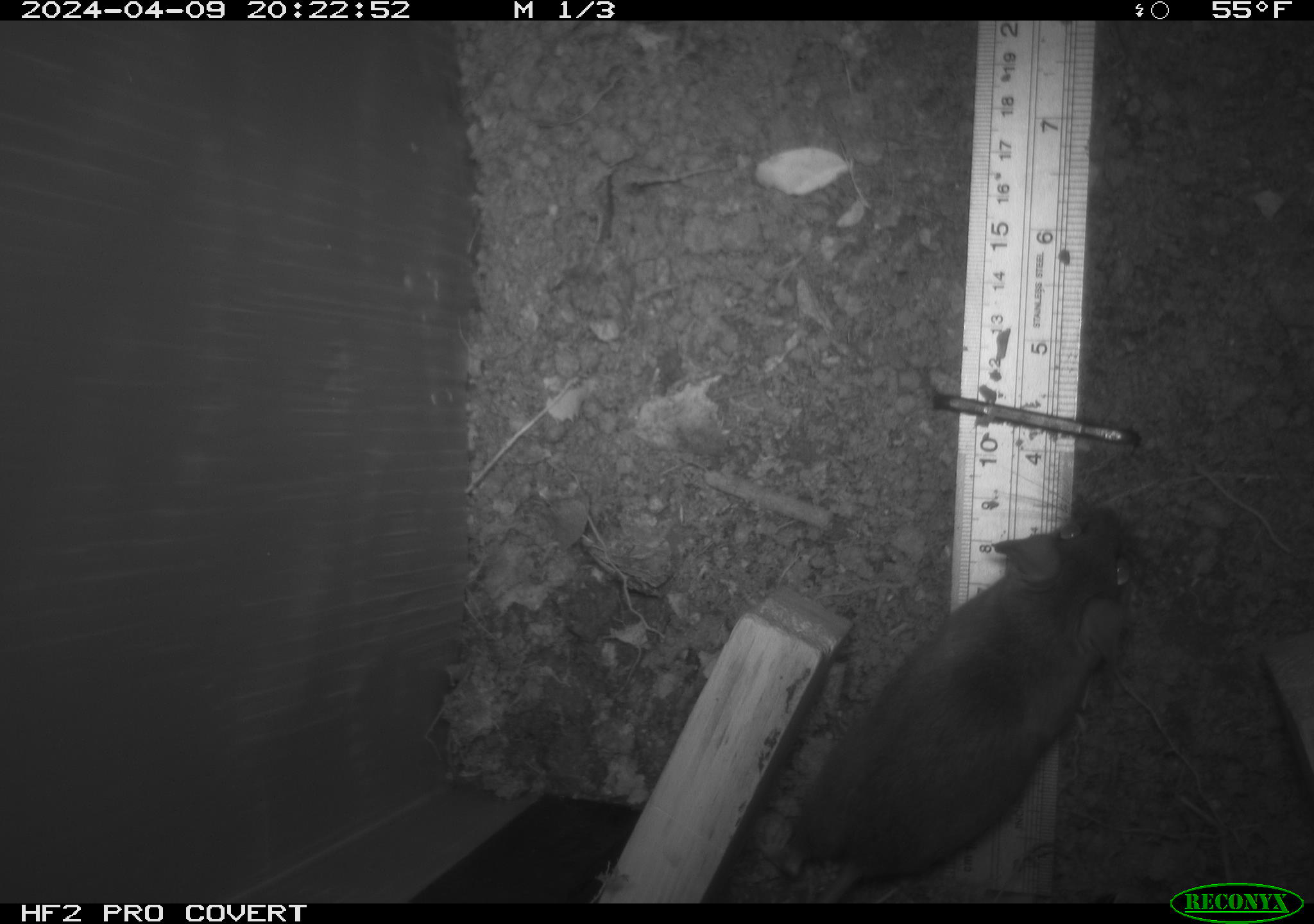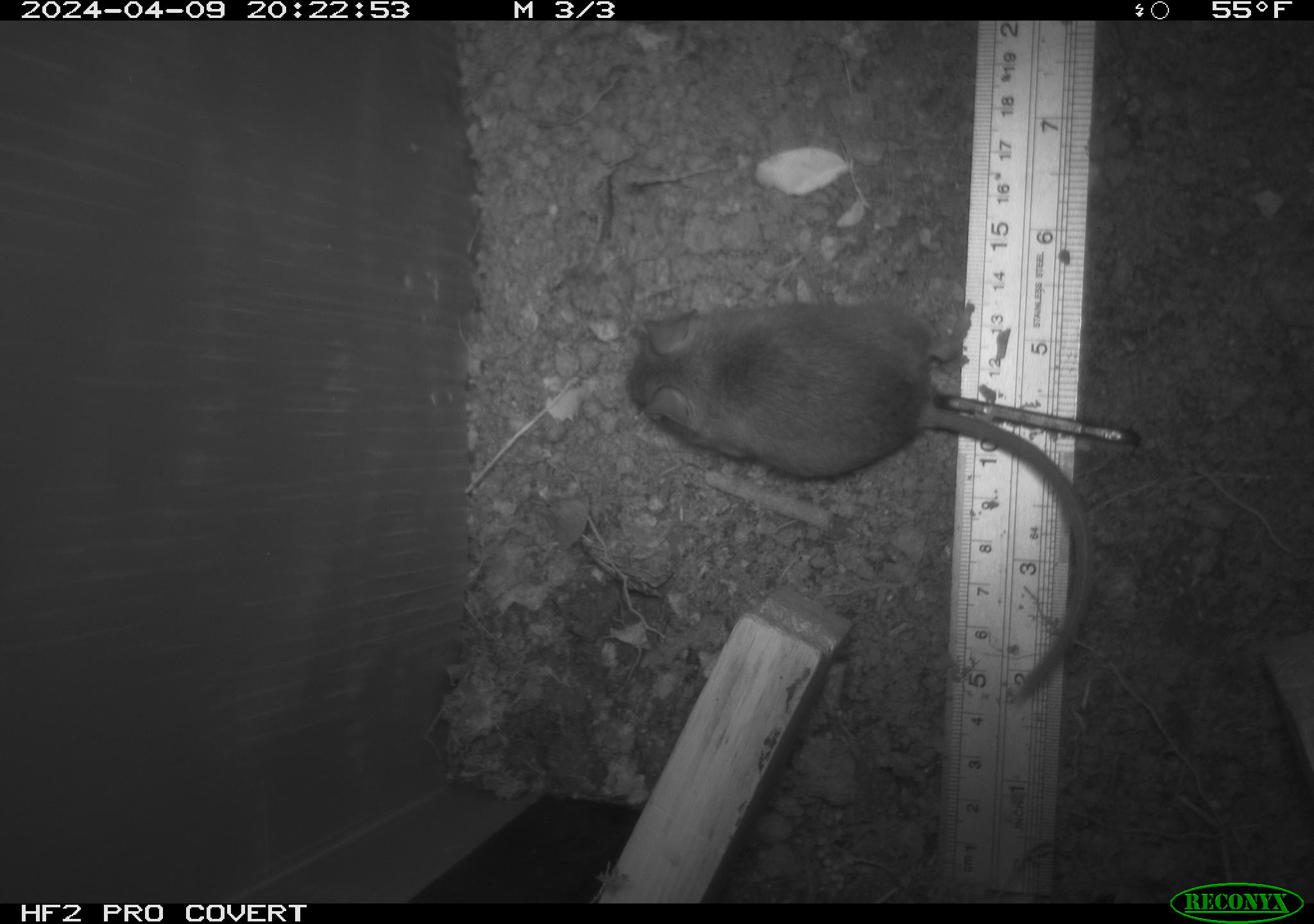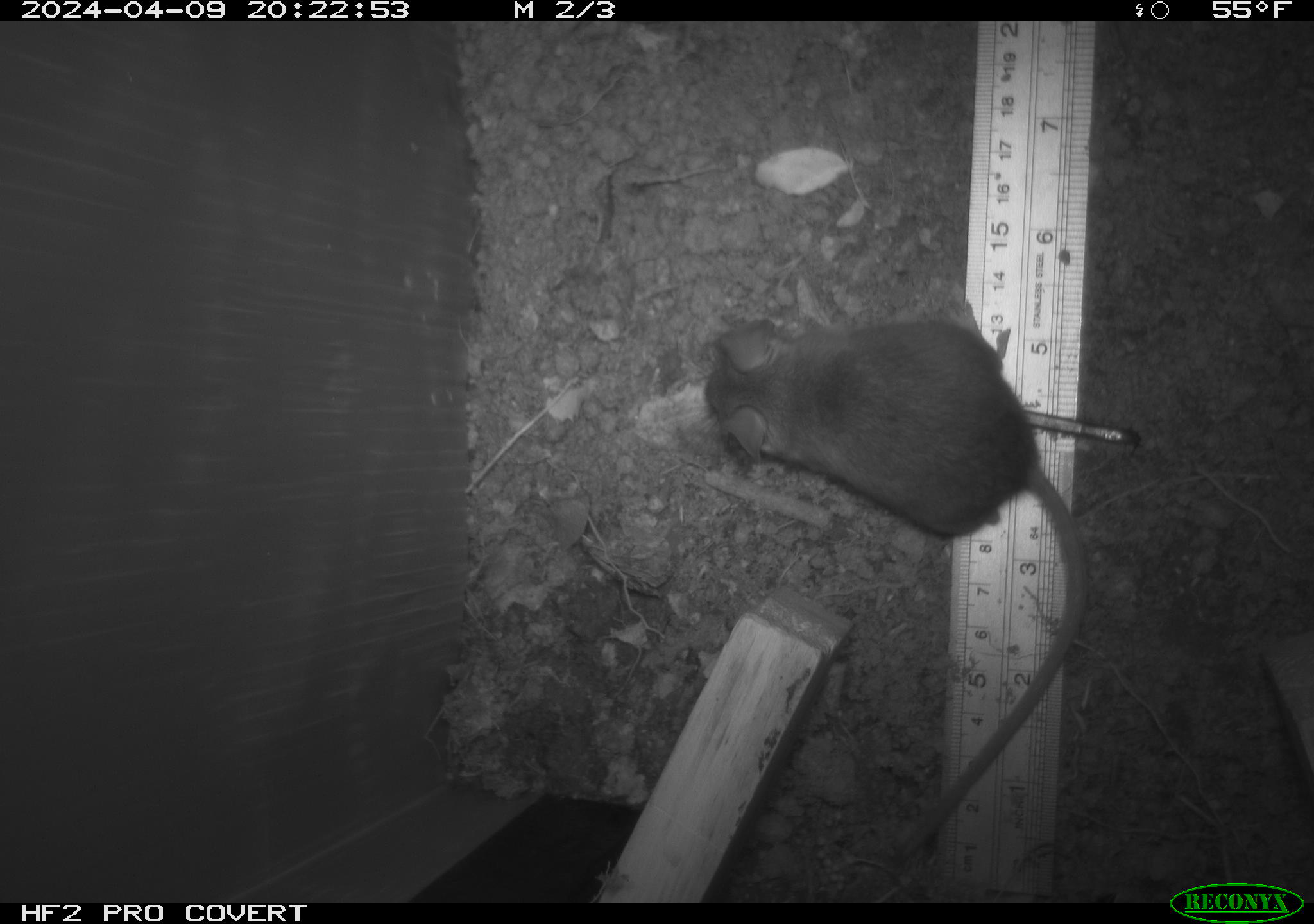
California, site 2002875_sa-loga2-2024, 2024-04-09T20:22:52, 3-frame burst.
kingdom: Animalia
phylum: Chordata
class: Mammalia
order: Rodentia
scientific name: Rodentia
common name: rodent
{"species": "rodent (Rodentia)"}